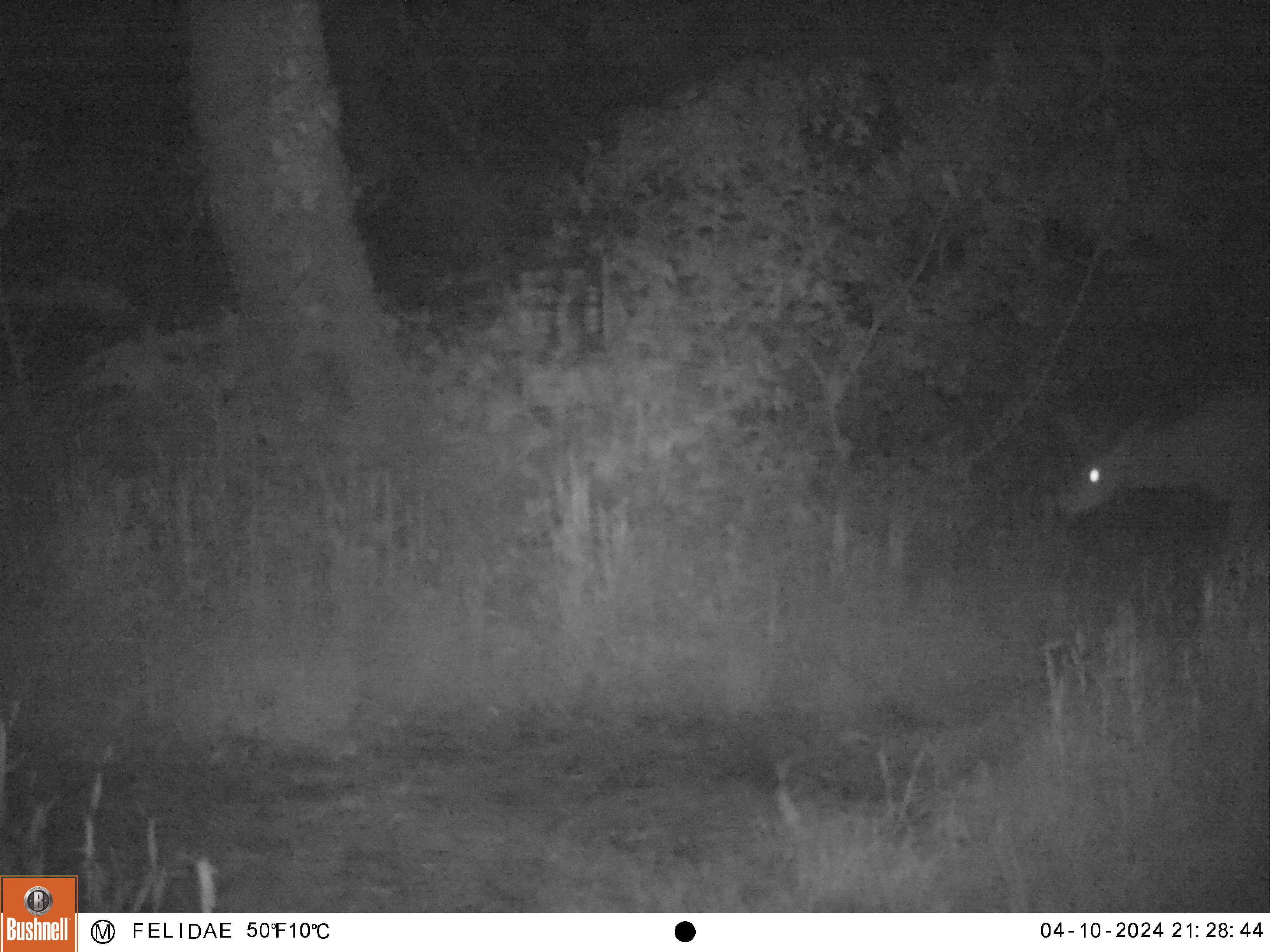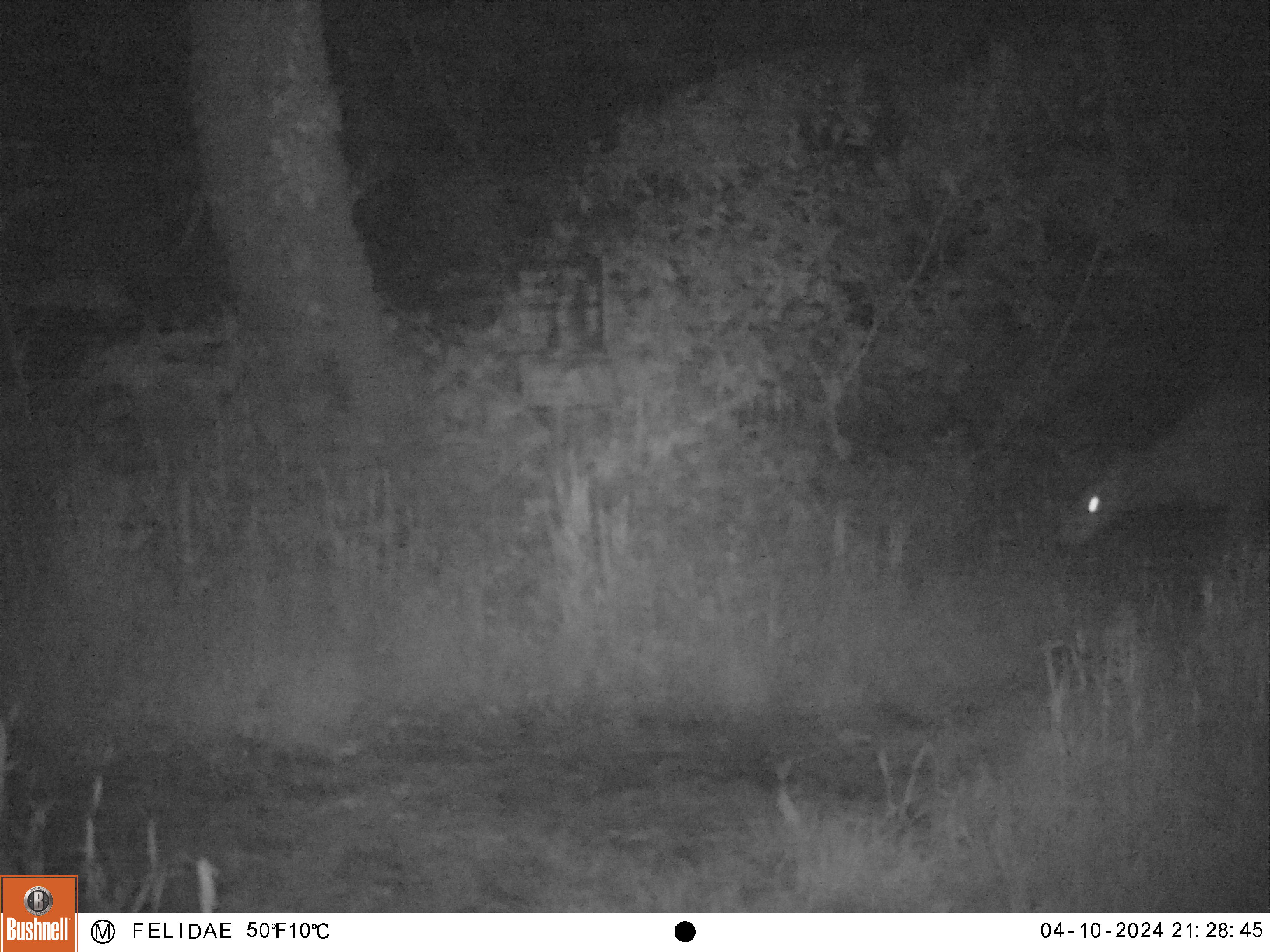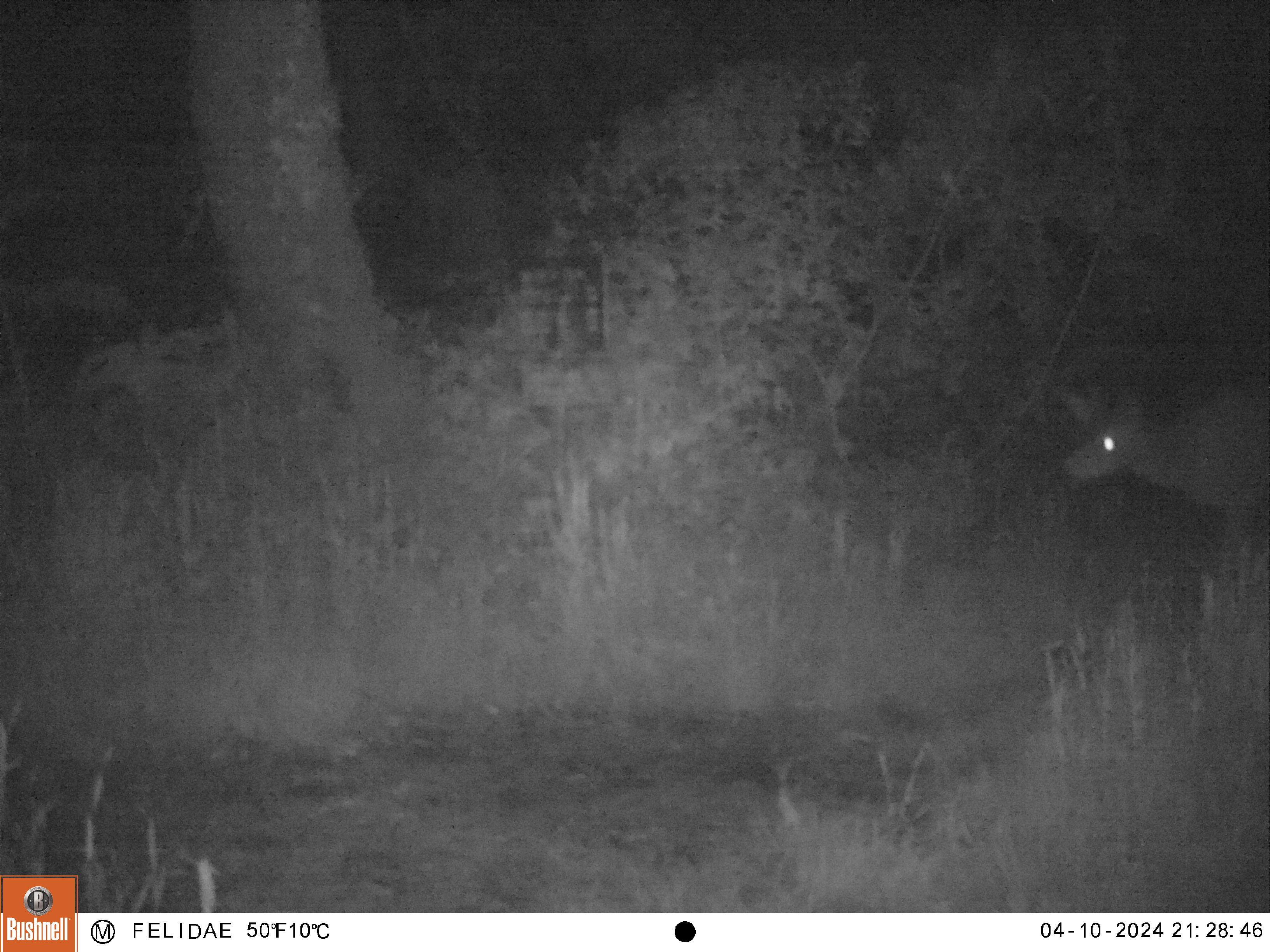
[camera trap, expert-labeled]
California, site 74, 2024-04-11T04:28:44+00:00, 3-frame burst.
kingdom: Animalia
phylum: Chordata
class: Mammalia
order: Artiodactyla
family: Cervidae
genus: Odocoileus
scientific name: Odocoileus hemionus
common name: mule deer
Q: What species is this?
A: Mule deer (Odocoileus hemionus).